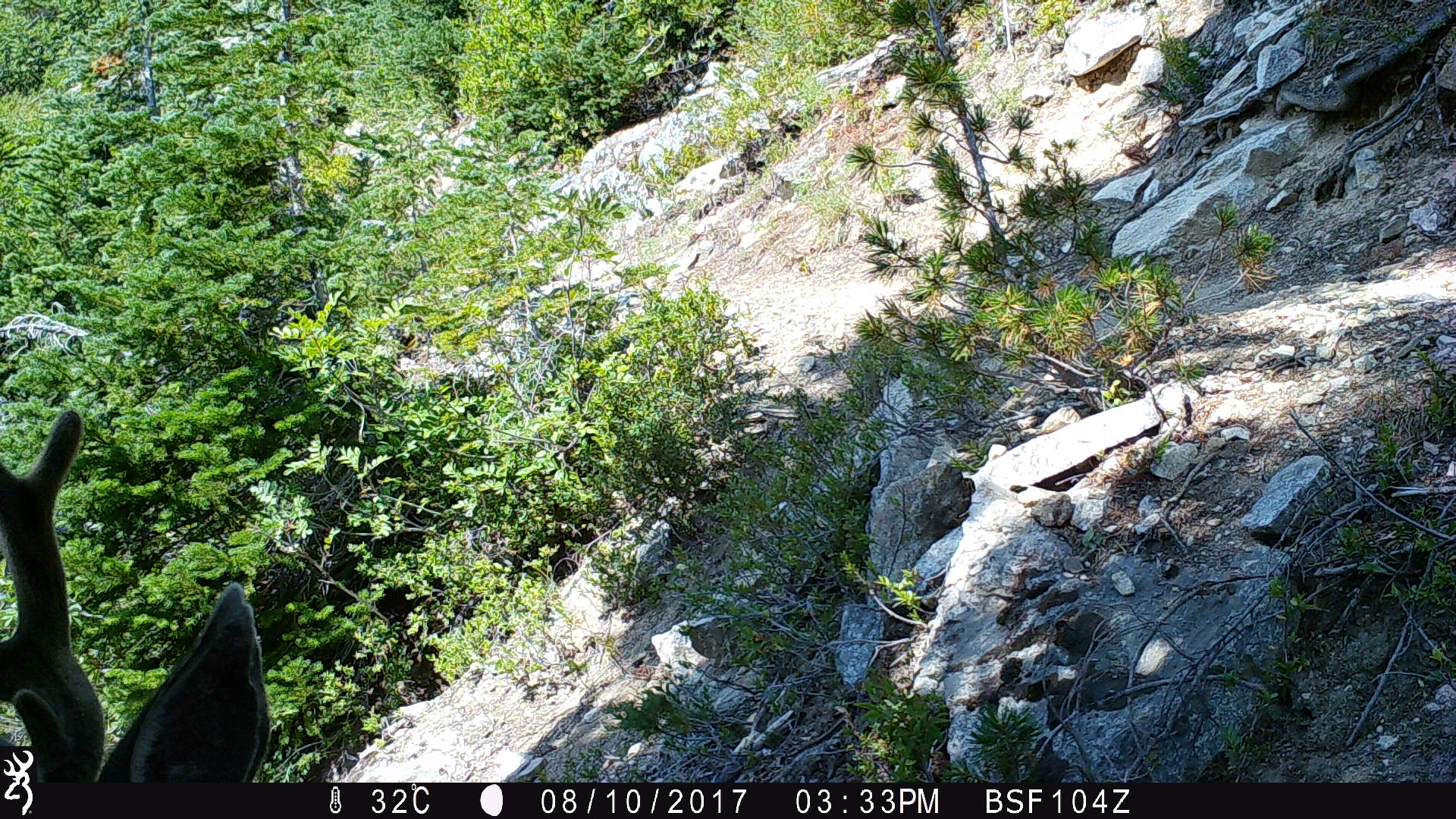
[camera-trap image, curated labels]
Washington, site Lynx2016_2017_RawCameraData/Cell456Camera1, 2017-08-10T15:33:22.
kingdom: Animalia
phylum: Chordata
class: Mammalia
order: Artiodactyla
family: Cervidae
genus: Odocoileus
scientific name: Odocoileus hemionus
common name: mule deer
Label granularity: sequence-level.